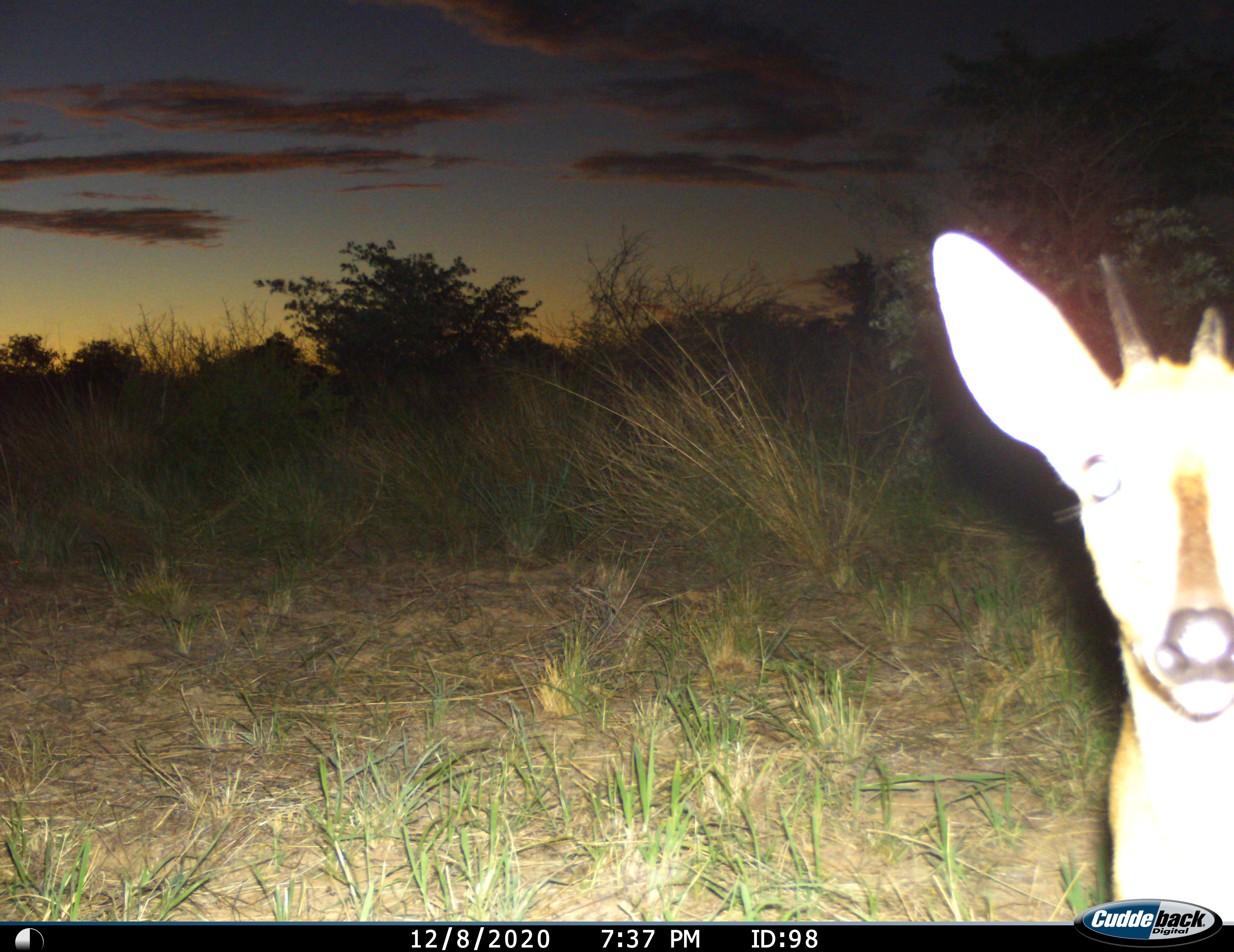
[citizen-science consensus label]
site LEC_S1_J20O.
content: unidentified animal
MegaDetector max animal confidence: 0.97